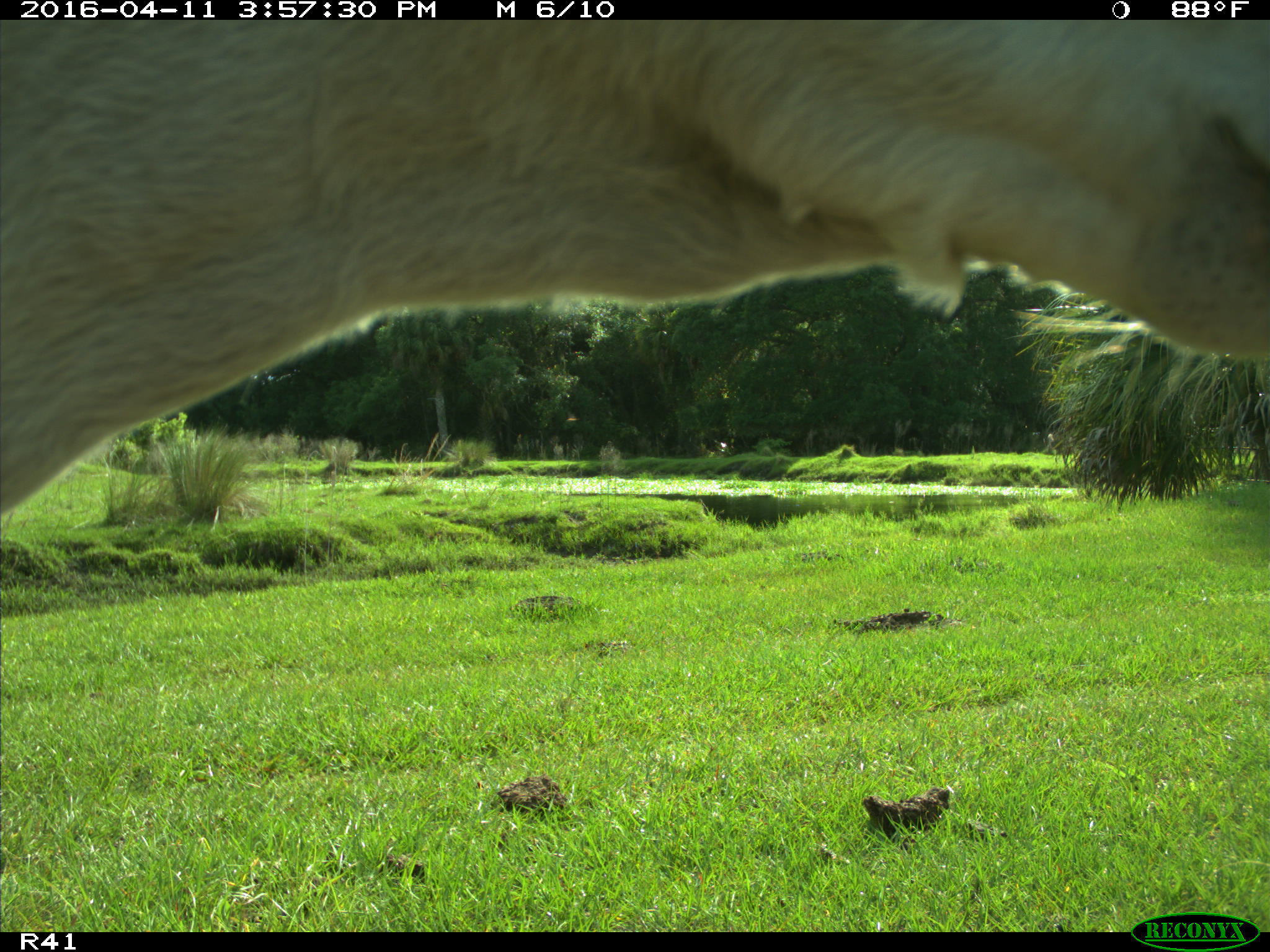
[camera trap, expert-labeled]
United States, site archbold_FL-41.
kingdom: Animalia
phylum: Chordata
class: Mammalia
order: Artiodactyla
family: Bovidae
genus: Bos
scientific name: Bos taurus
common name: domestic cow